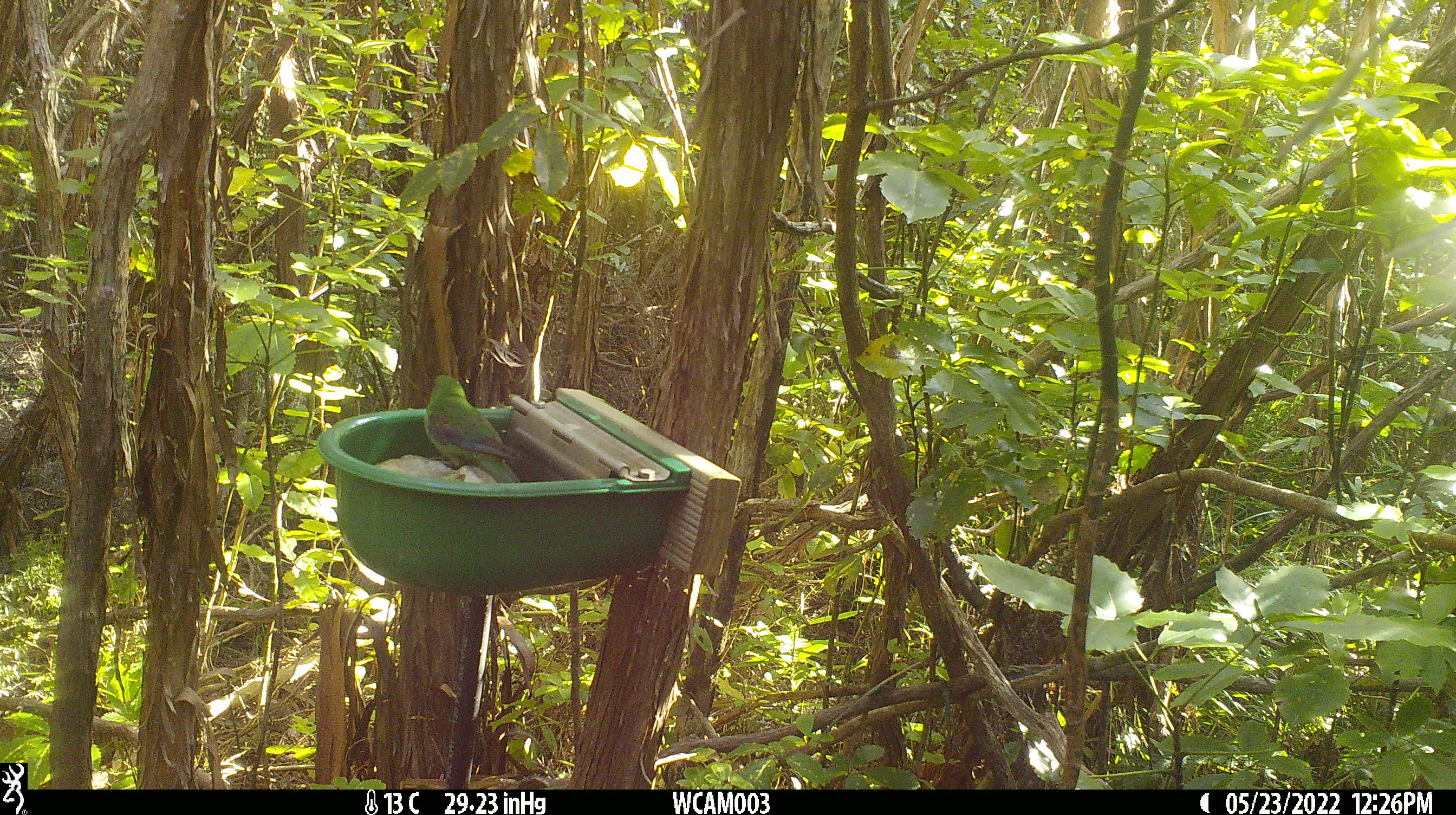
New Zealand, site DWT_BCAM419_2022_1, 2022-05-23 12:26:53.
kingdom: Animalia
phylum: Chordata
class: Aves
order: Psittaciformes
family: Psittaculidae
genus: Cyanoramphus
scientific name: Cyanoramphus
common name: parakeet